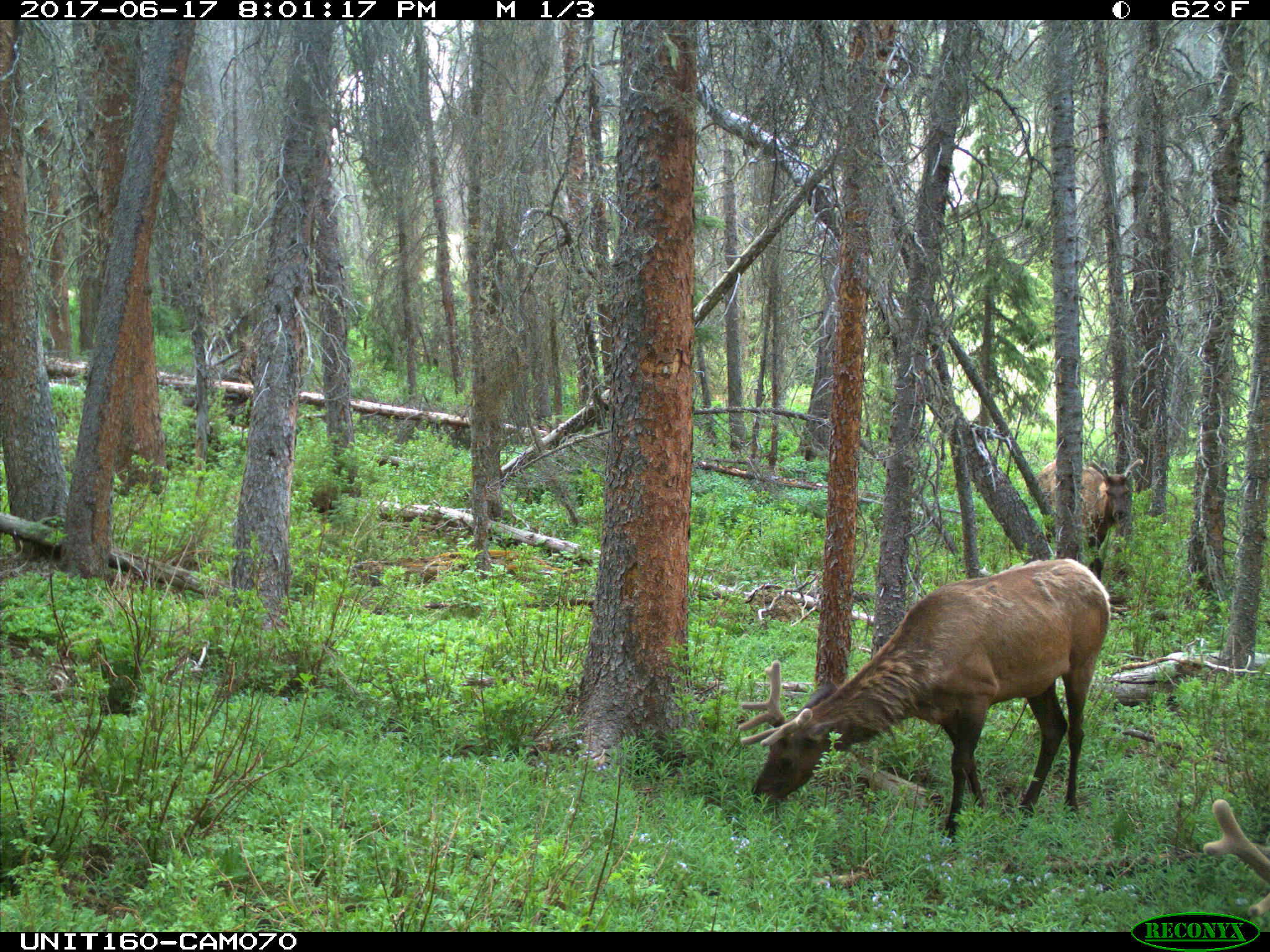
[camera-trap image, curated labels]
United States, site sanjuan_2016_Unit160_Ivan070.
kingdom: Animalia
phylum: Chordata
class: Mammalia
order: Artiodactyla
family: Cervidae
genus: Cervus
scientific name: Cervus elaphus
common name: red deer